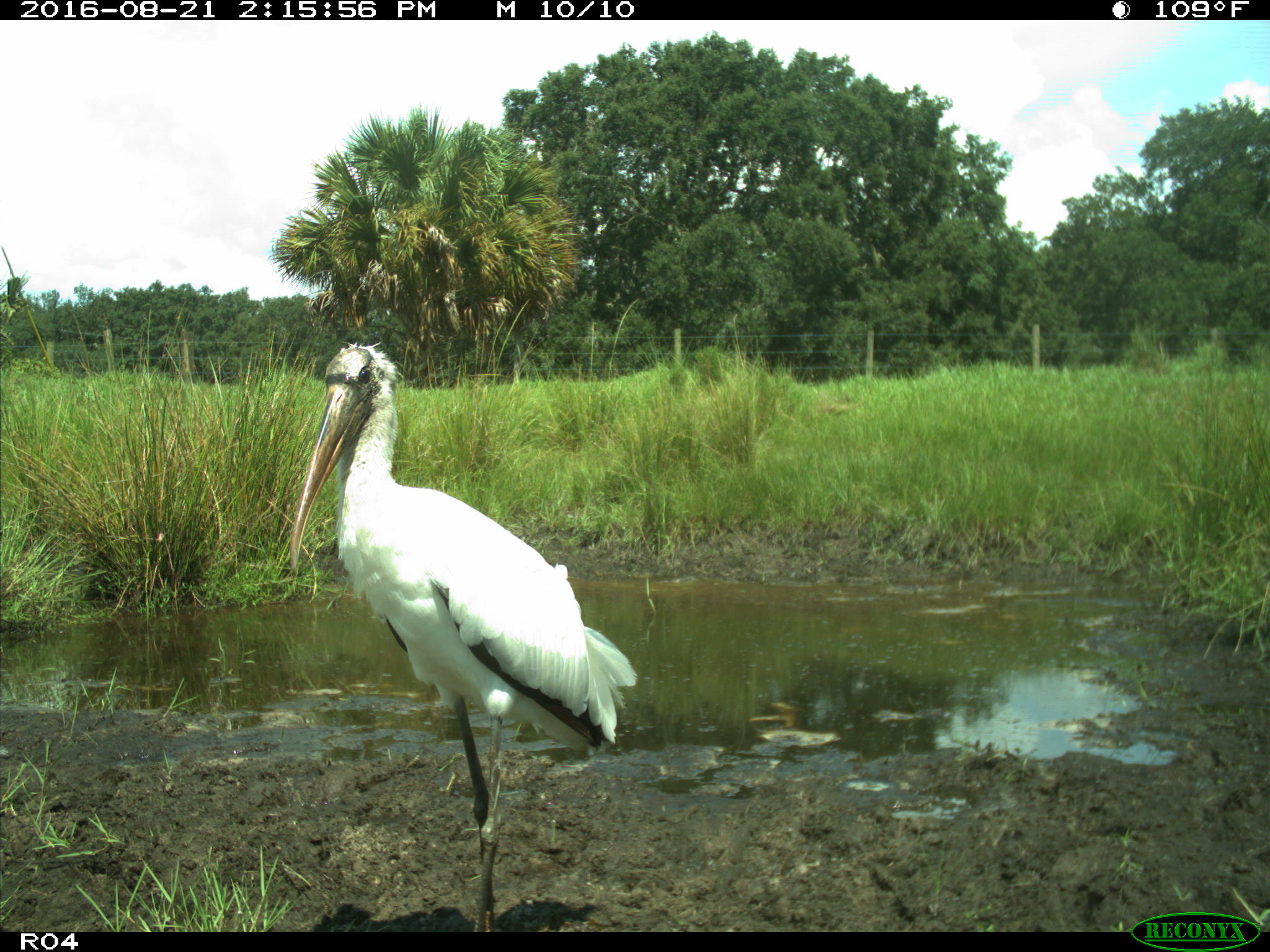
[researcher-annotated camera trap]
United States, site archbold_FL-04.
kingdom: Animalia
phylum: Chordata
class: Aves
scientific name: Aves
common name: birds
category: unidentified bird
Unidentified bird (birds) (Aves).